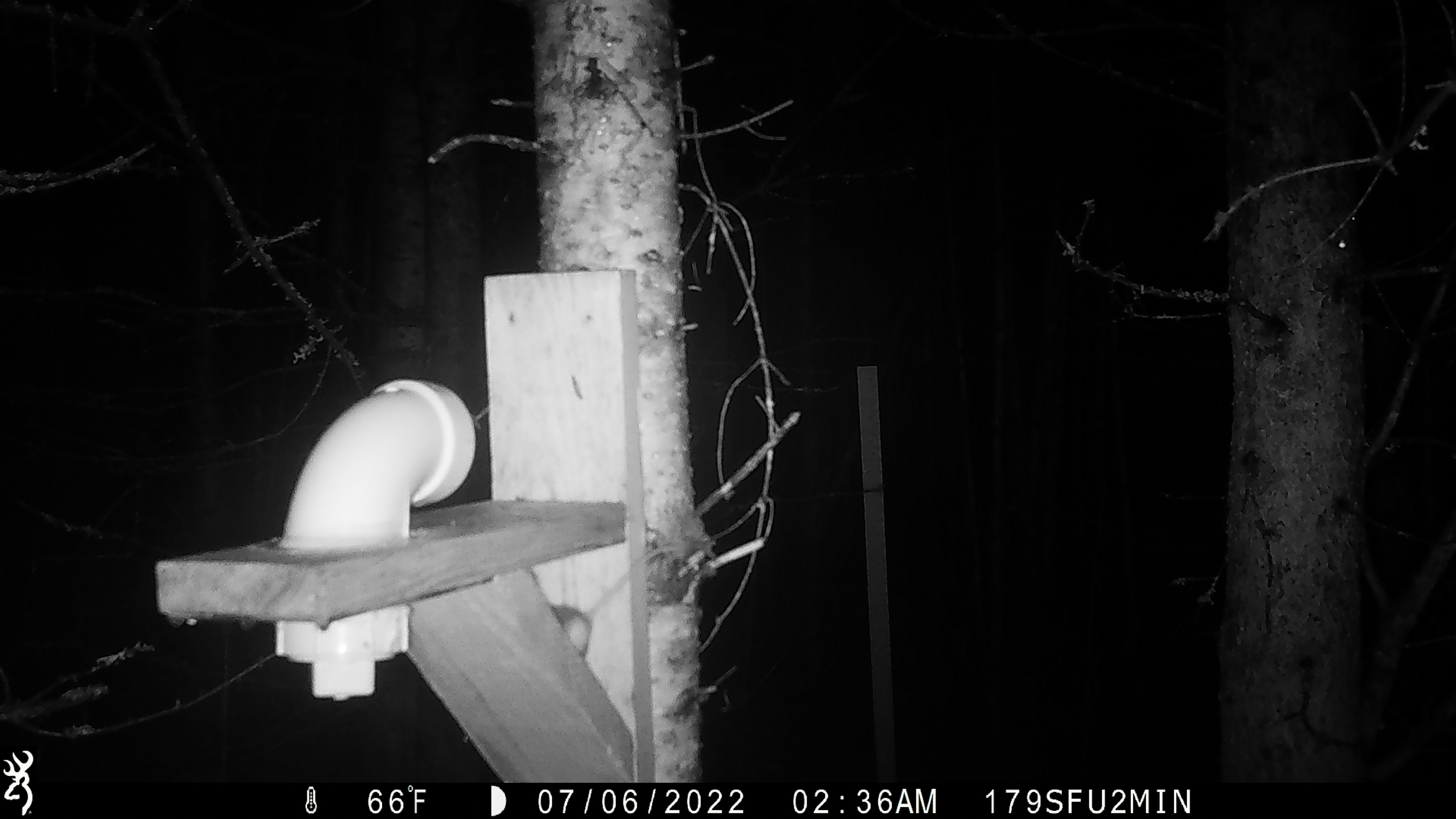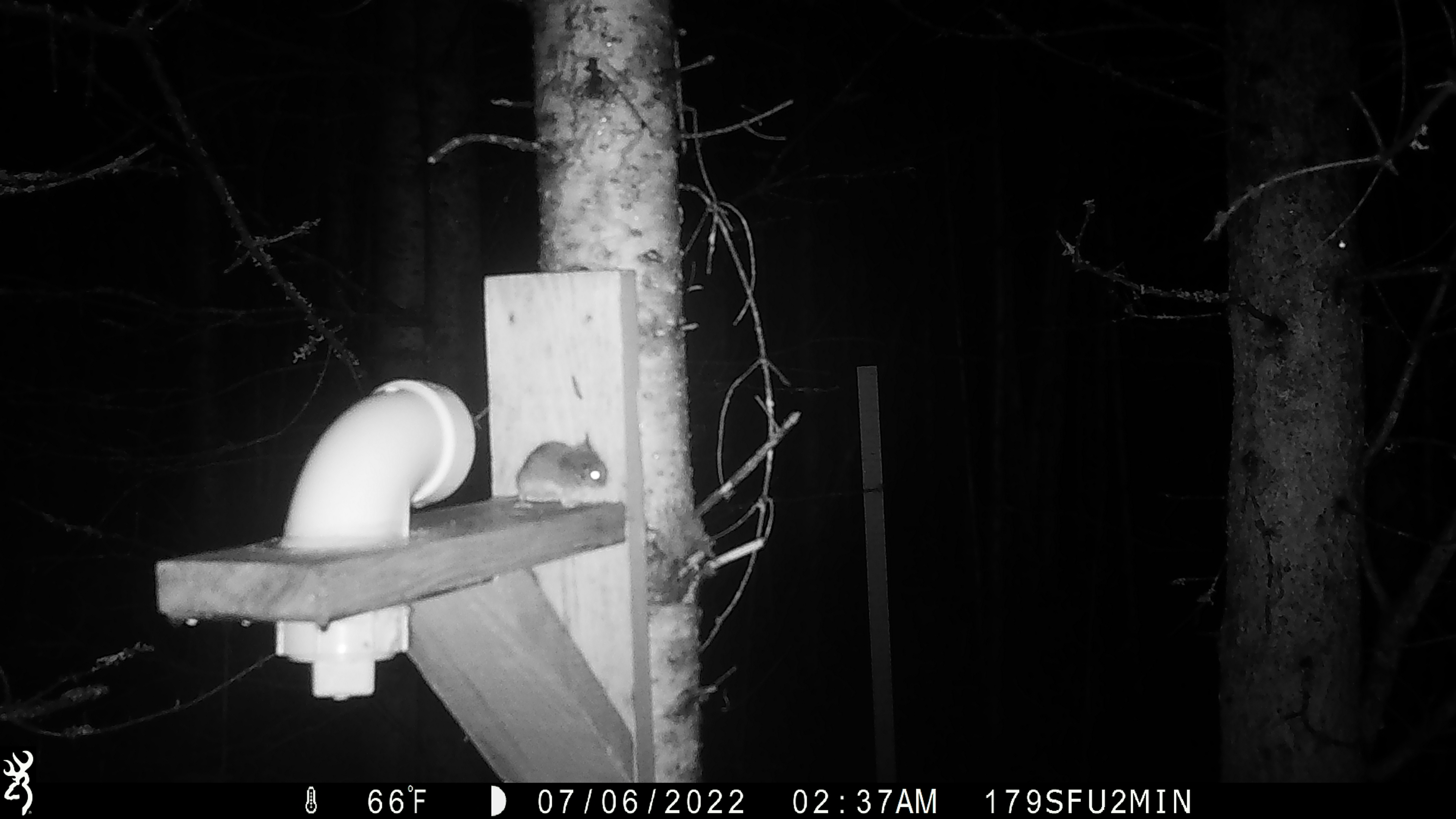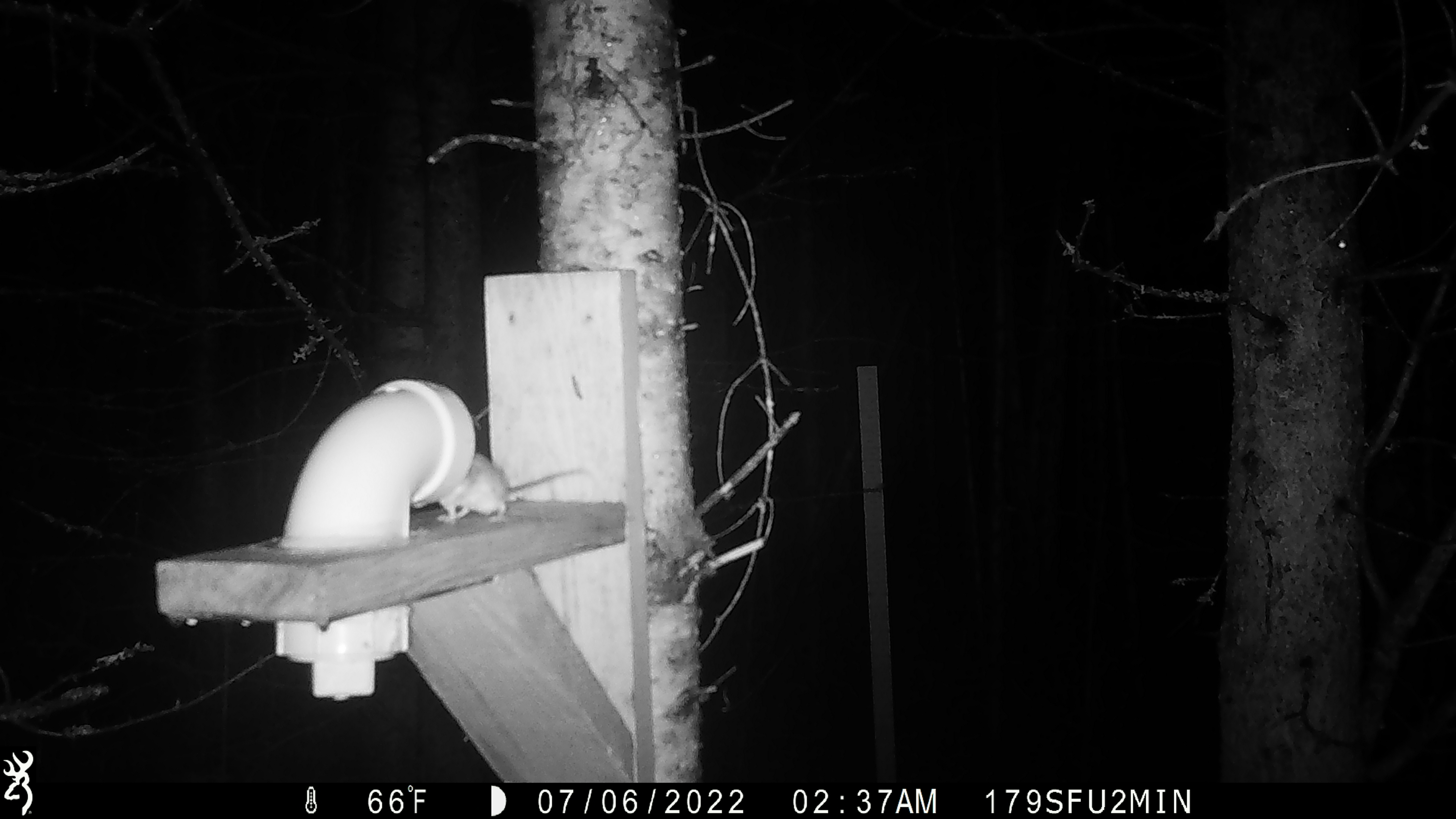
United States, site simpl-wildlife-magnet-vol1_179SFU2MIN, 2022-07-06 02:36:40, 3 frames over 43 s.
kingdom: Animalia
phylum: Chordata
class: Mammalia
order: Rodentia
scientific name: Rodentia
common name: mouse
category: mouse sp.